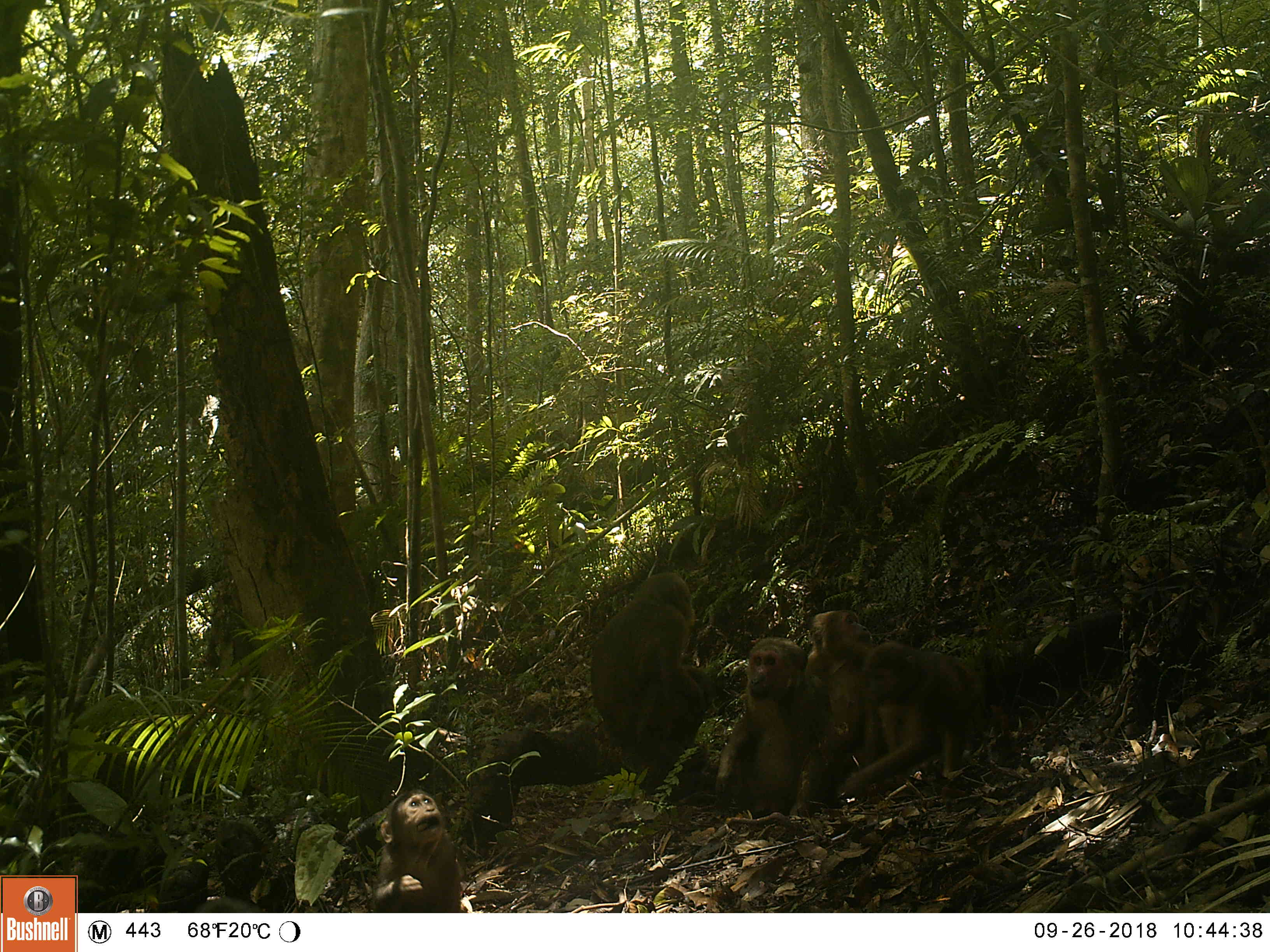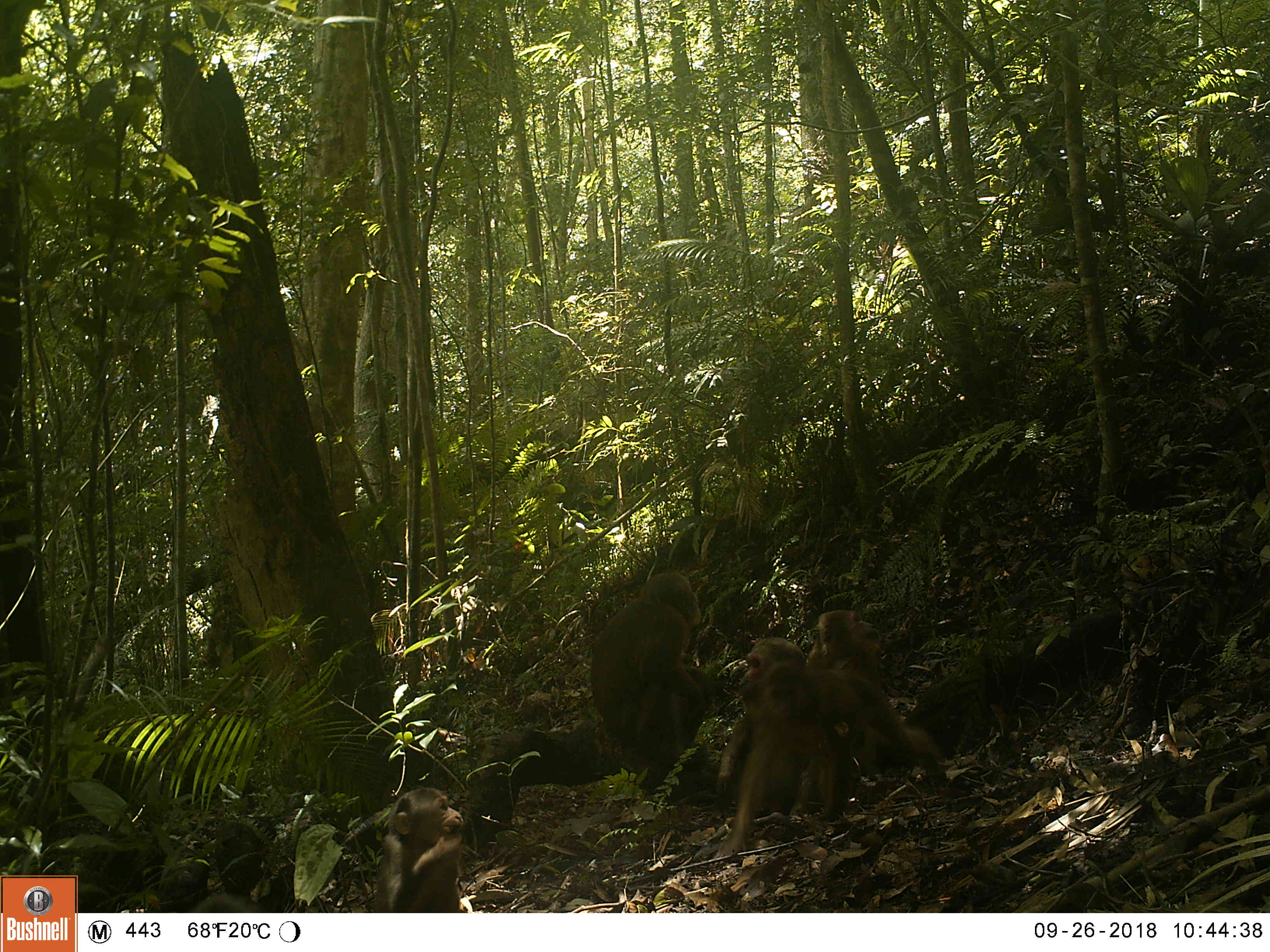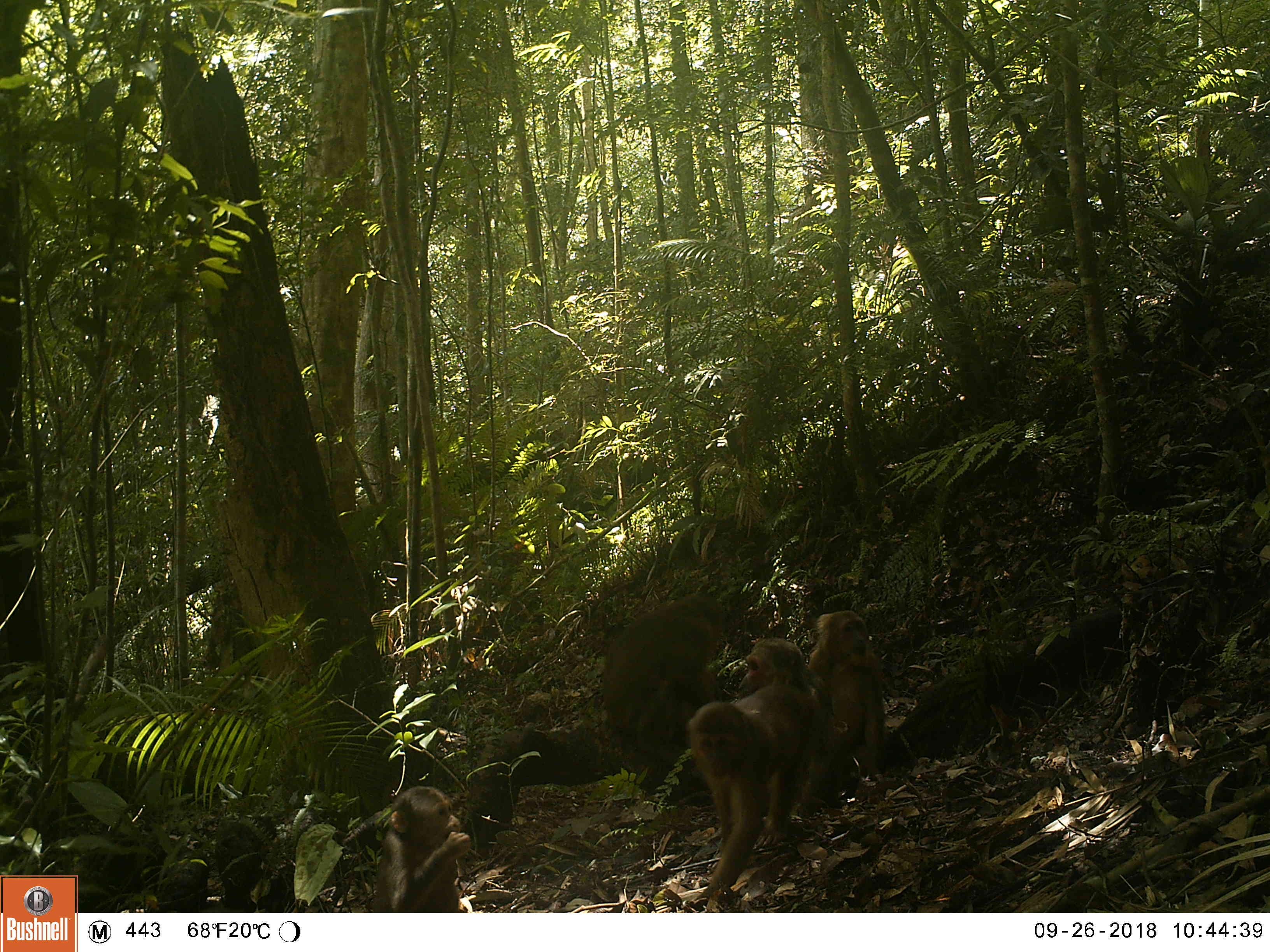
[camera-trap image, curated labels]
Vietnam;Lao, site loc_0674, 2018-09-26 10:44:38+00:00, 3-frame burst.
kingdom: Animalia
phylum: Chordata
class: Mammalia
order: Primates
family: Cercopithecidae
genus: Macaca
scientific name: Macaca arctoides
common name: stump-tailed macaque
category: stump tailed macaque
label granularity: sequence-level